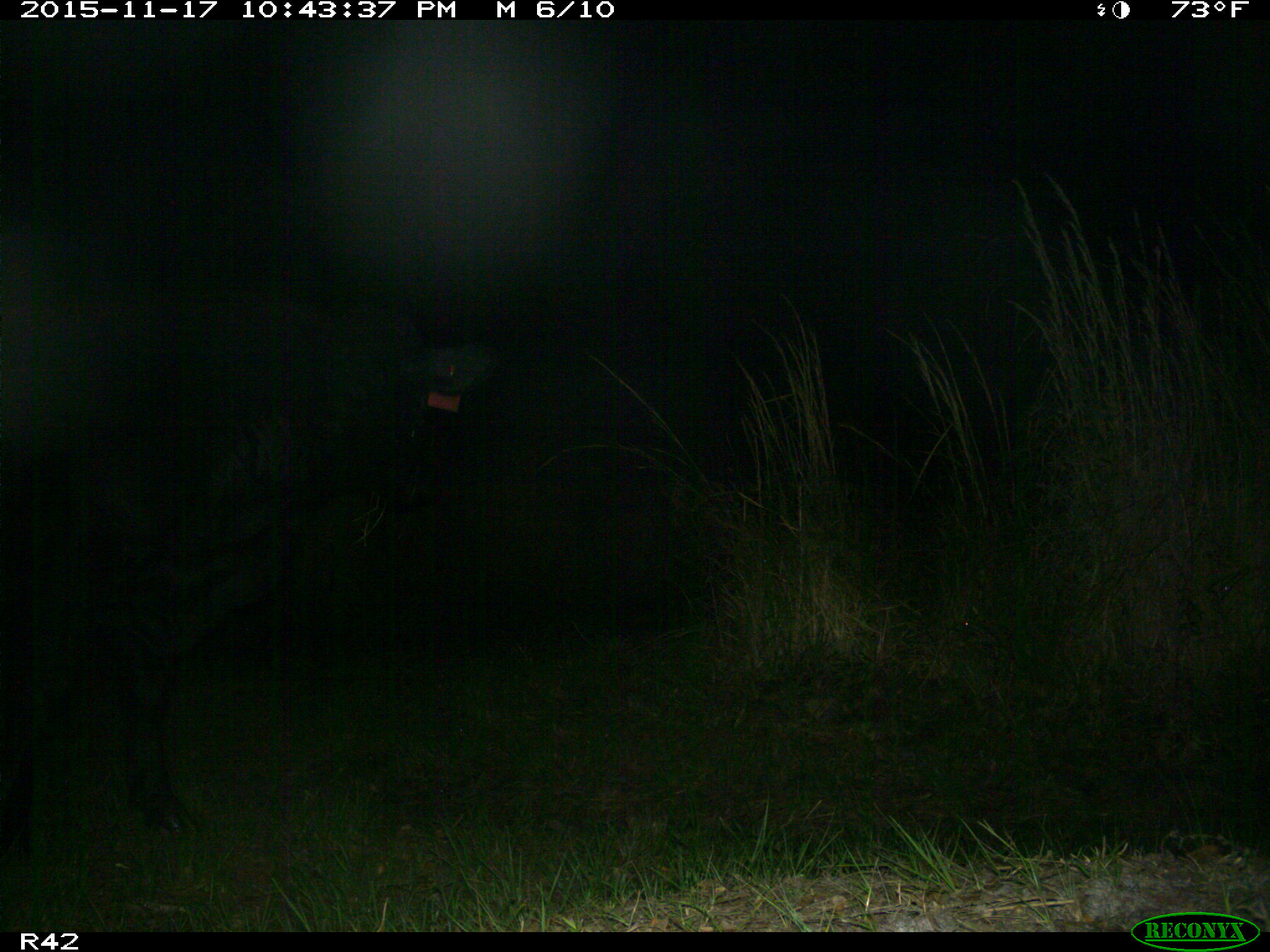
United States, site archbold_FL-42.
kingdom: Animalia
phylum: Chordata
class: Mammalia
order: Artiodactyla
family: Bovidae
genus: Bos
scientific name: Bos taurus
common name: domestic cow